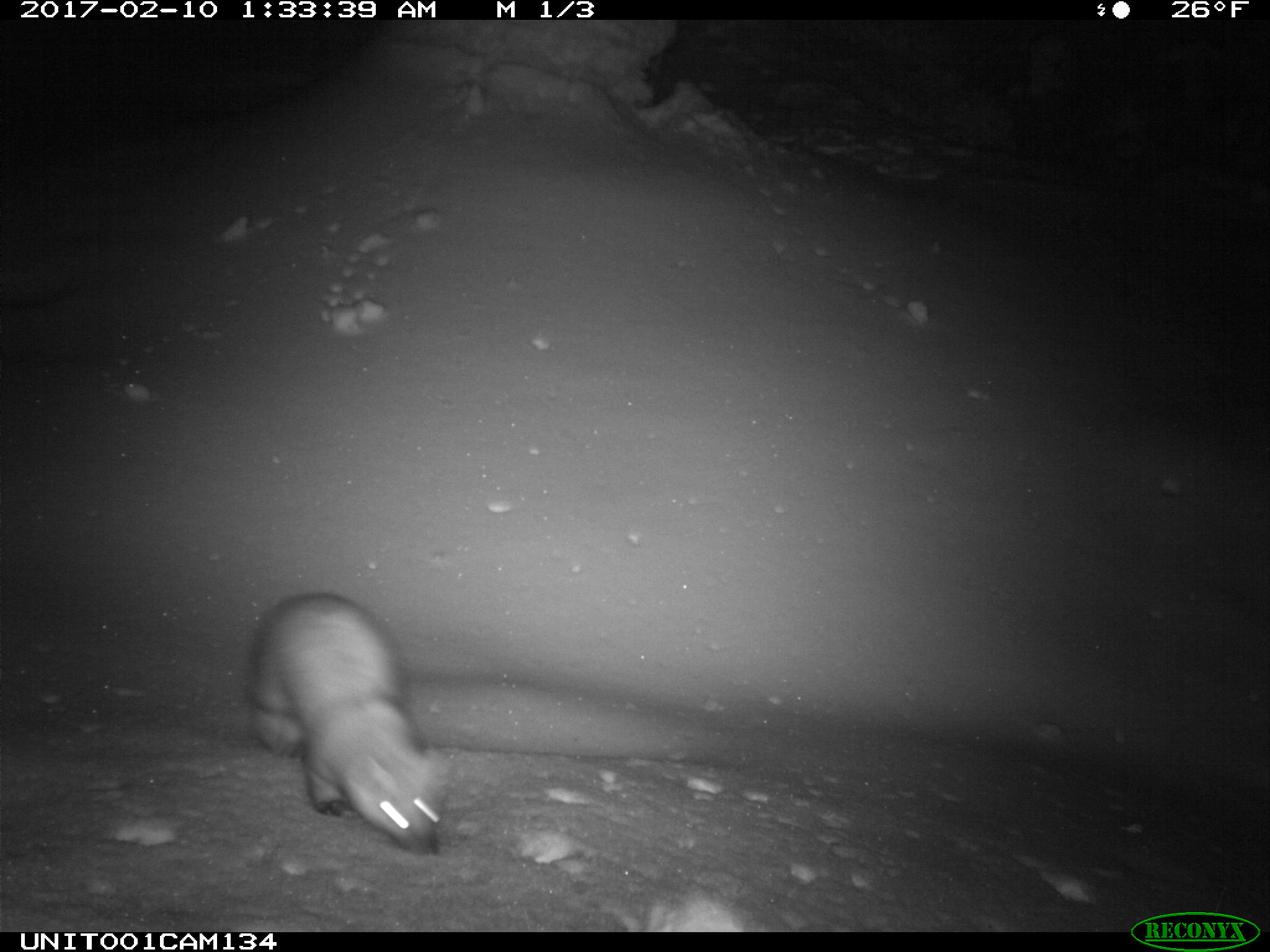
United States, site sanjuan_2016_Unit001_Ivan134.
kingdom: Animalia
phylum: Chordata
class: Mammalia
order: Carnivora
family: Mustelidae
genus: Martes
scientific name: Martes americana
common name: american marten